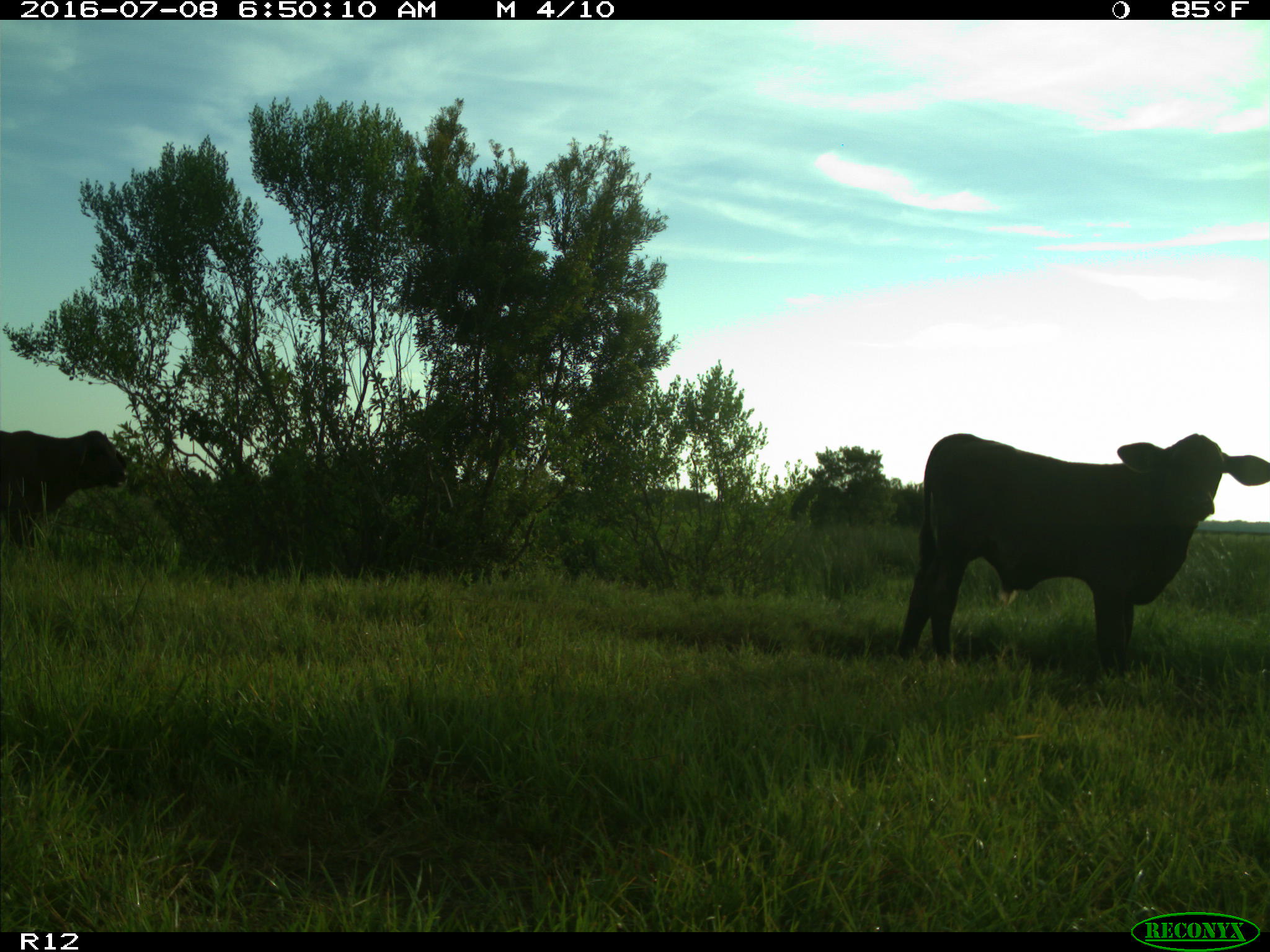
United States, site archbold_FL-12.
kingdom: Animalia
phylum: Chordata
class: Mammalia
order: Artiodactyla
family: Bovidae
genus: Bos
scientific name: Bos taurus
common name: domestic cow